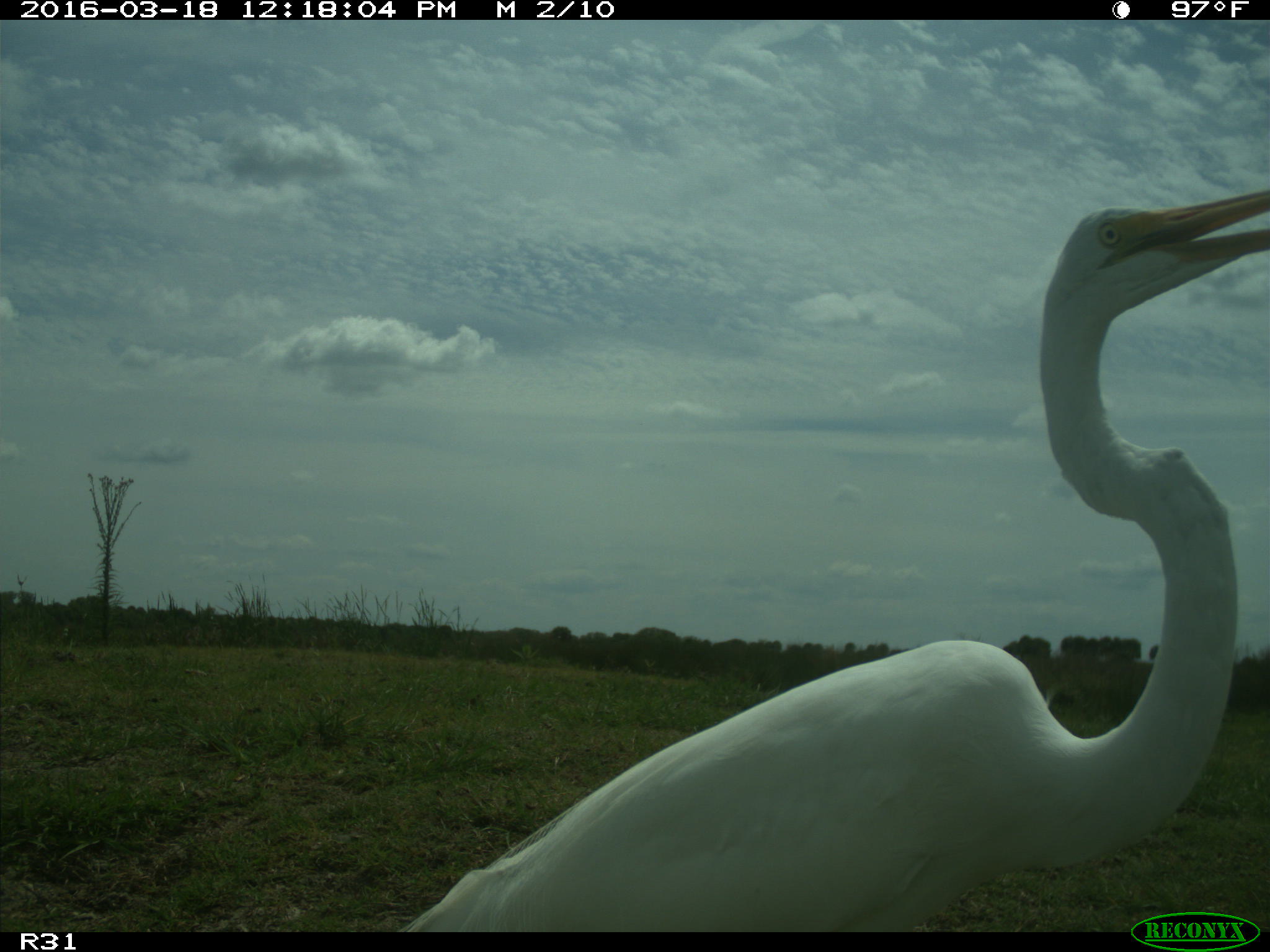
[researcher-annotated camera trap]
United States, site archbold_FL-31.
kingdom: Animalia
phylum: Chordata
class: Aves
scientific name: Aves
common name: birds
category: unidentified bird